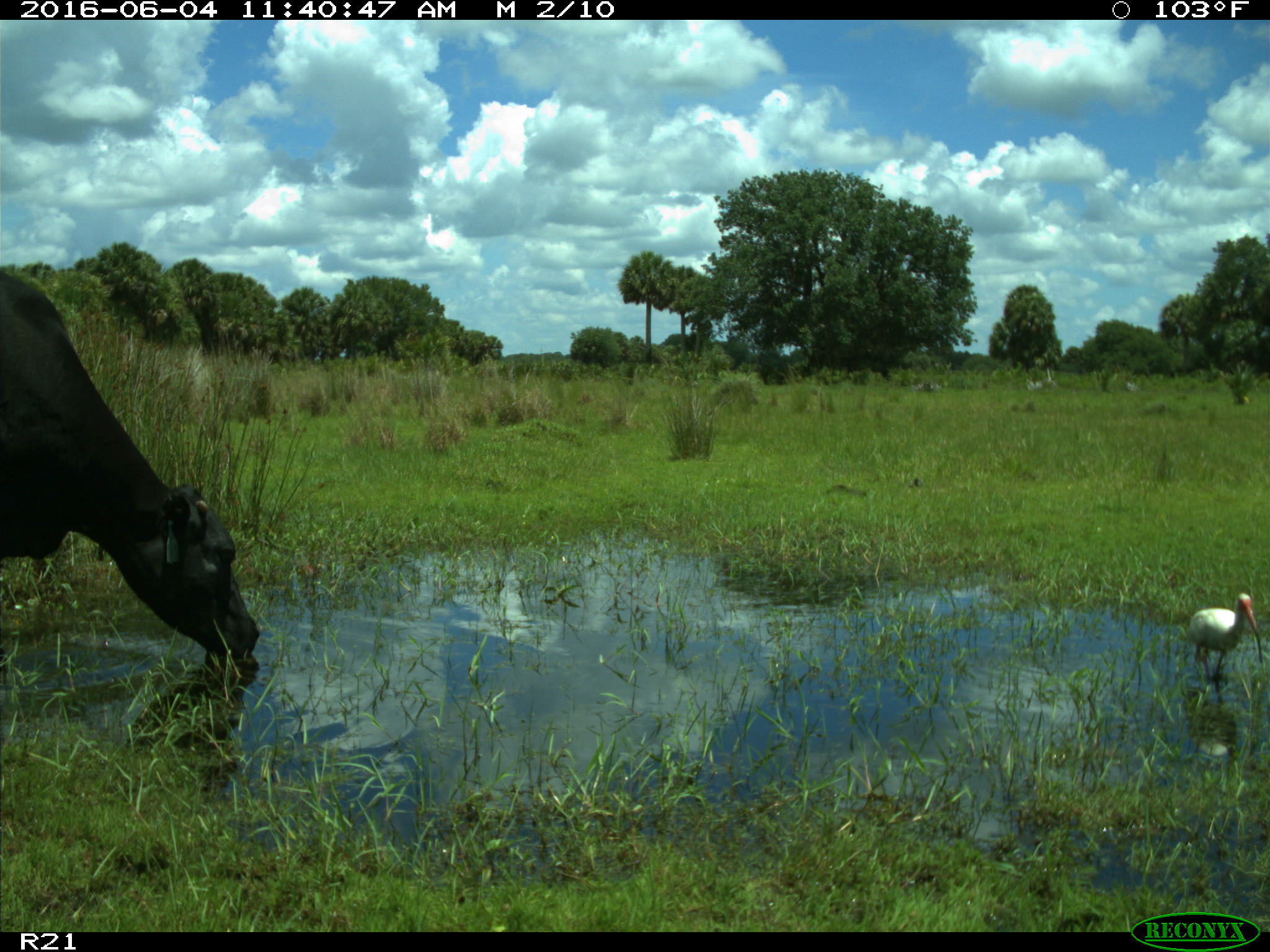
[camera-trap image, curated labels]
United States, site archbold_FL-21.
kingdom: Animalia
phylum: Chordata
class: Mammalia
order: Artiodactyla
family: Bovidae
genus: Bos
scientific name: Bos taurus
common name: domestic cow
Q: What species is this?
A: Bos taurus (domestic cow).